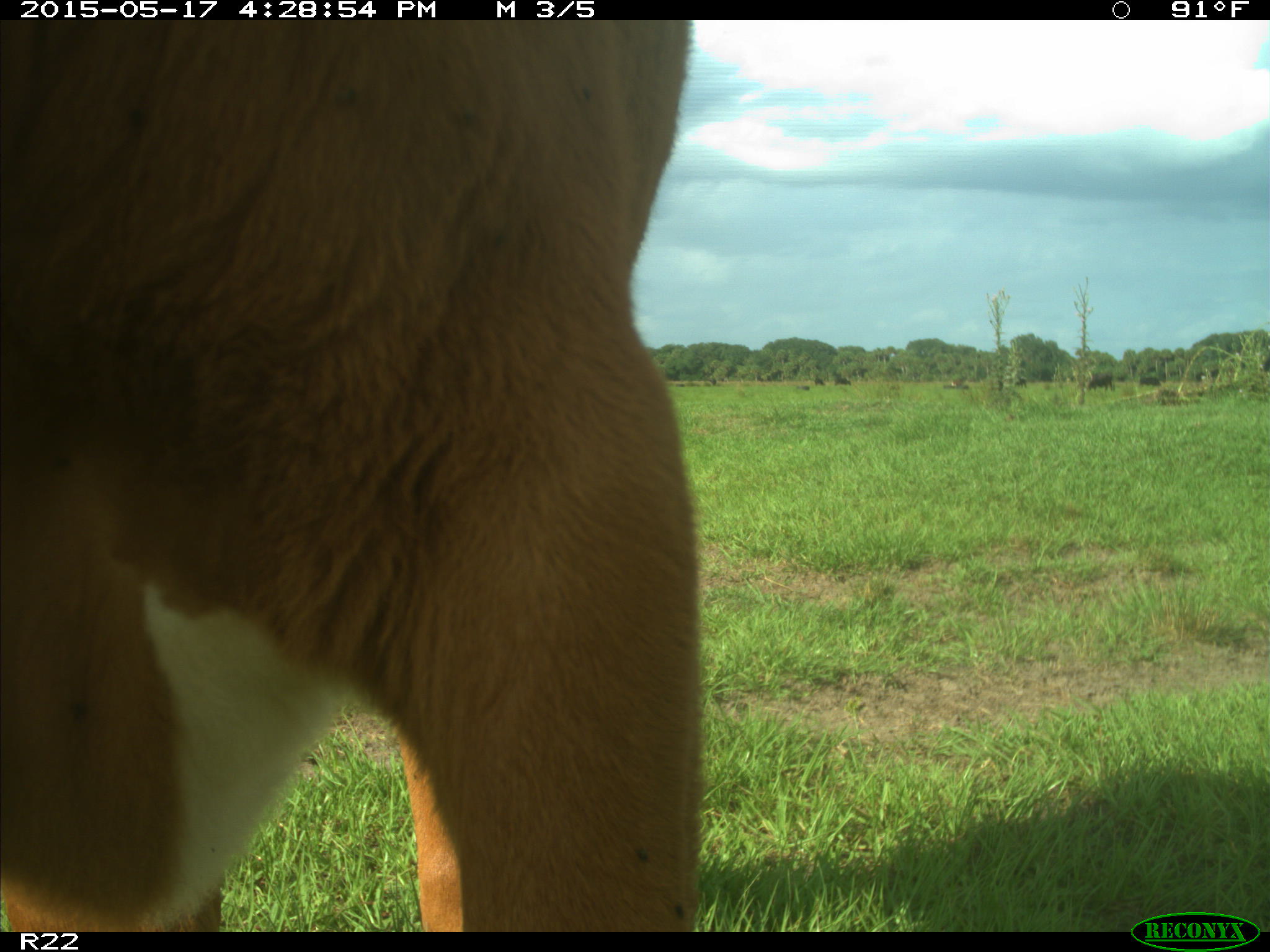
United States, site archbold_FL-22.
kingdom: Animalia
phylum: Chordata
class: Mammalia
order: Artiodactyla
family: Bovidae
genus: Bos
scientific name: Bos taurus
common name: domestic cow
Bos taurus (domestic cow).